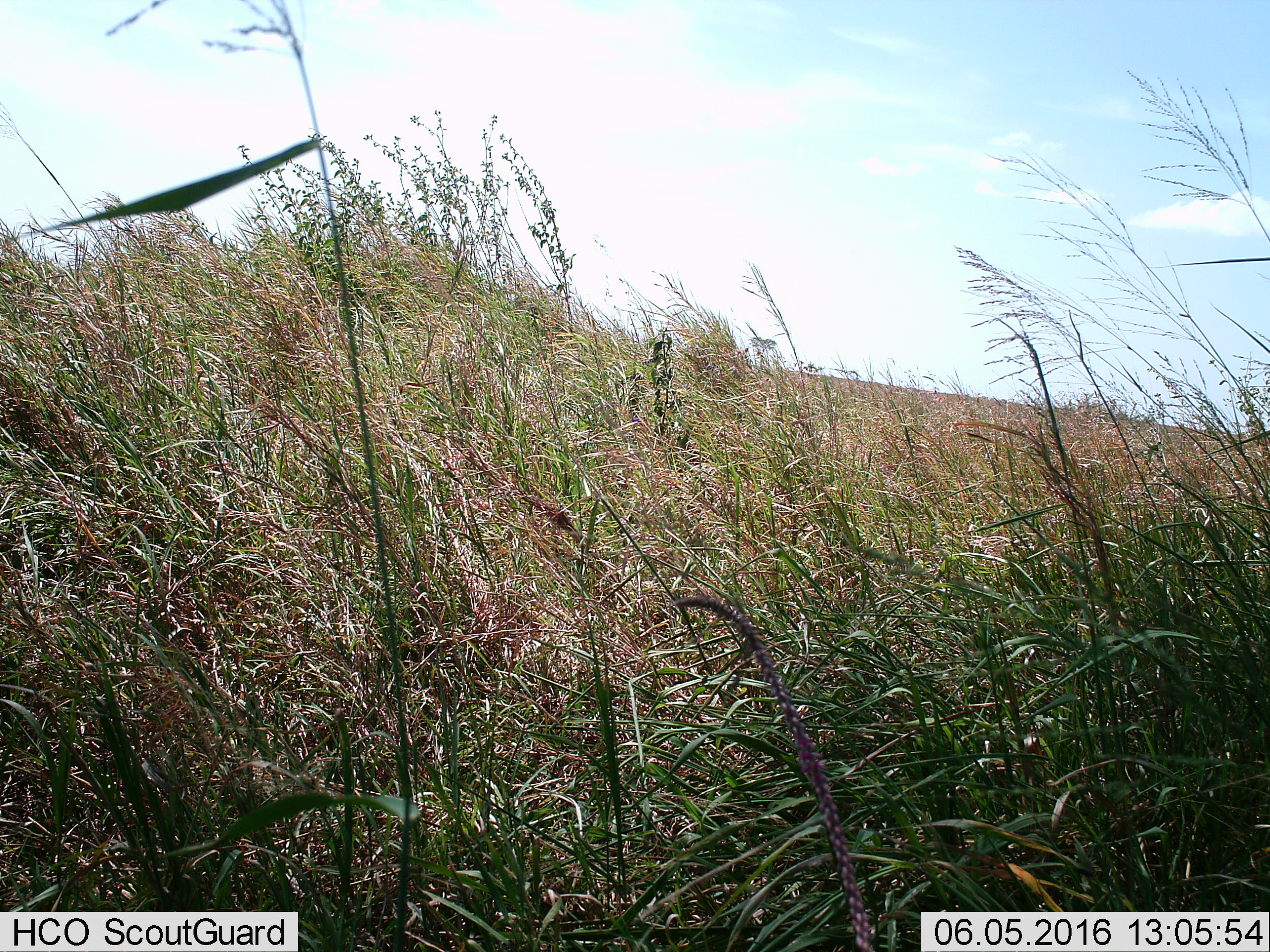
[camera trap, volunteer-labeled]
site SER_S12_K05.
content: unidentified animal